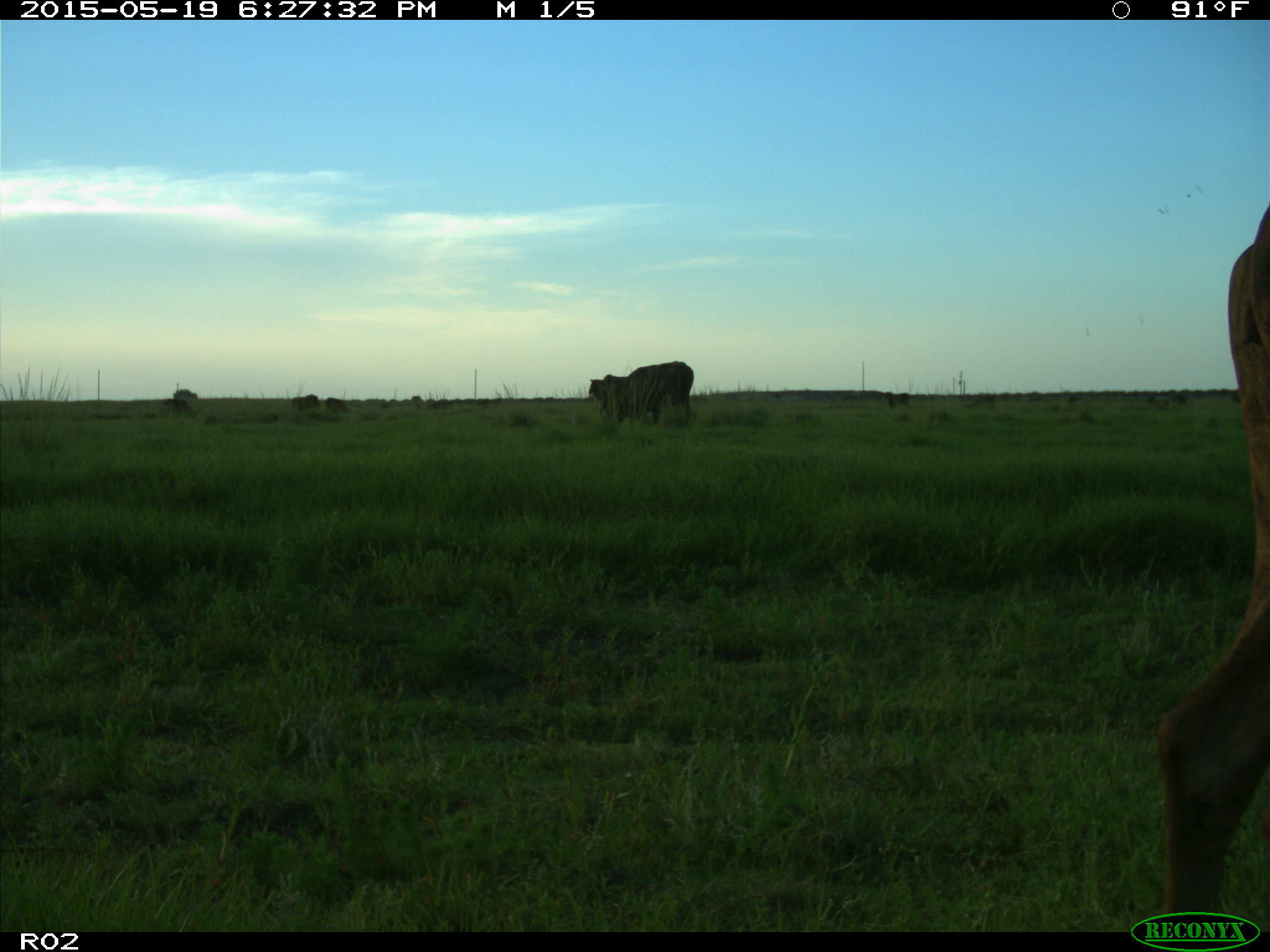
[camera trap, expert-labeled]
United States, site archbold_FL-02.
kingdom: Animalia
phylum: Chordata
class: Mammalia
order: Artiodactyla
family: Bovidae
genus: Bos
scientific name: Bos taurus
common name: domestic cow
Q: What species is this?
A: Bos taurus (domestic cow).